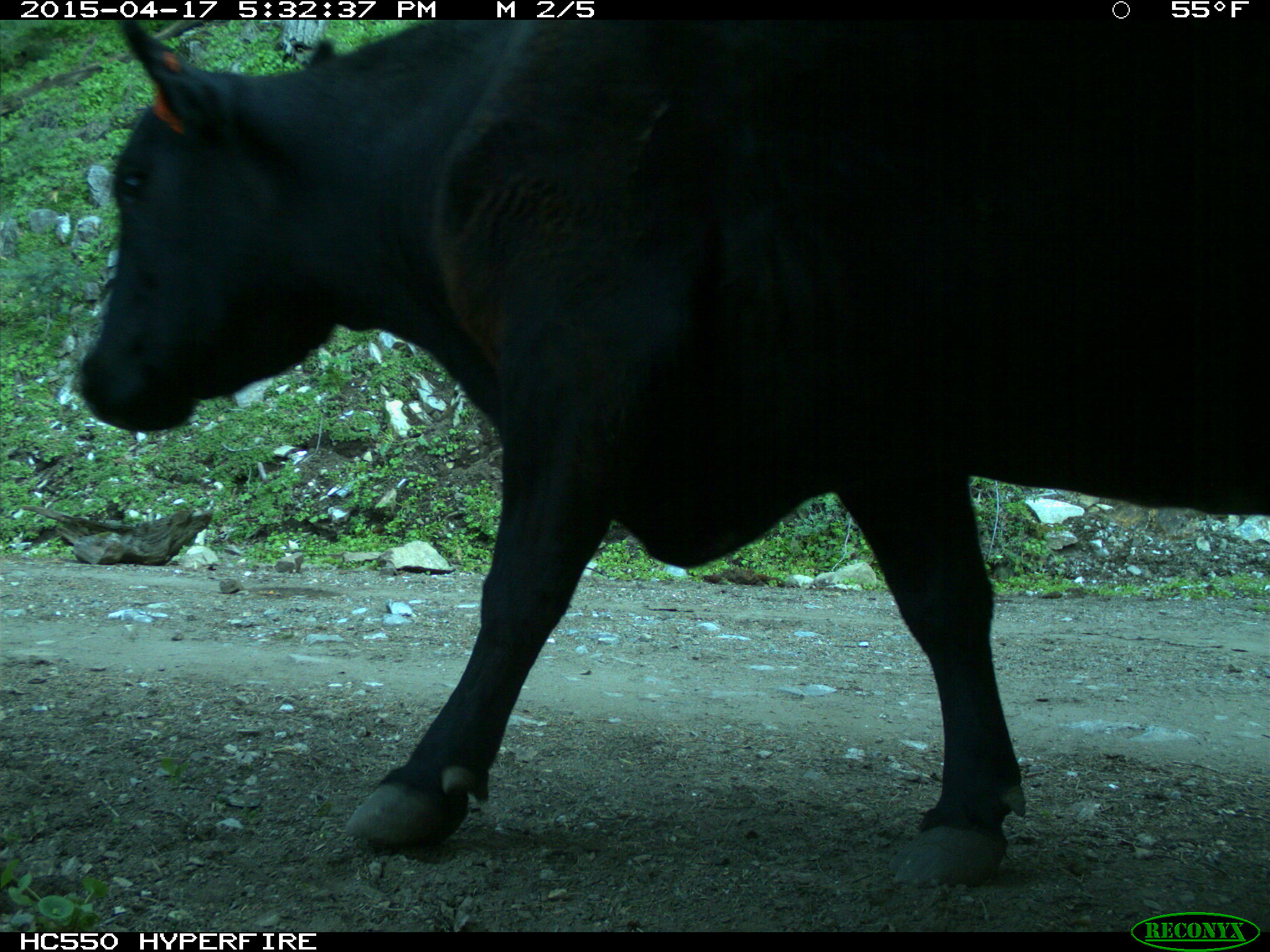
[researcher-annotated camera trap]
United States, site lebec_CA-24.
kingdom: Animalia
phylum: Chordata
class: Mammalia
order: Artiodactyla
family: Bovidae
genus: Bos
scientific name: Bos taurus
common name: domestic cow